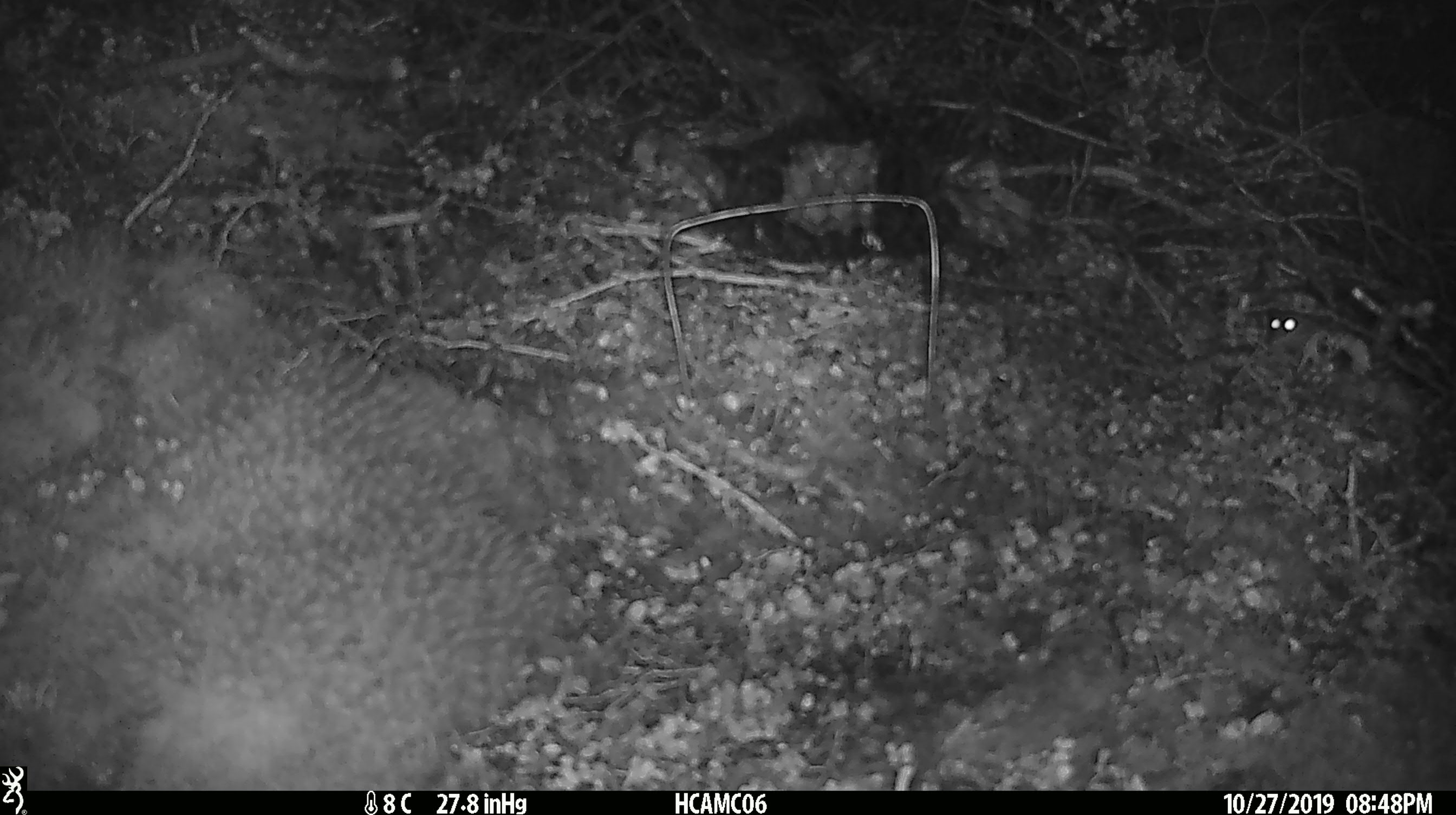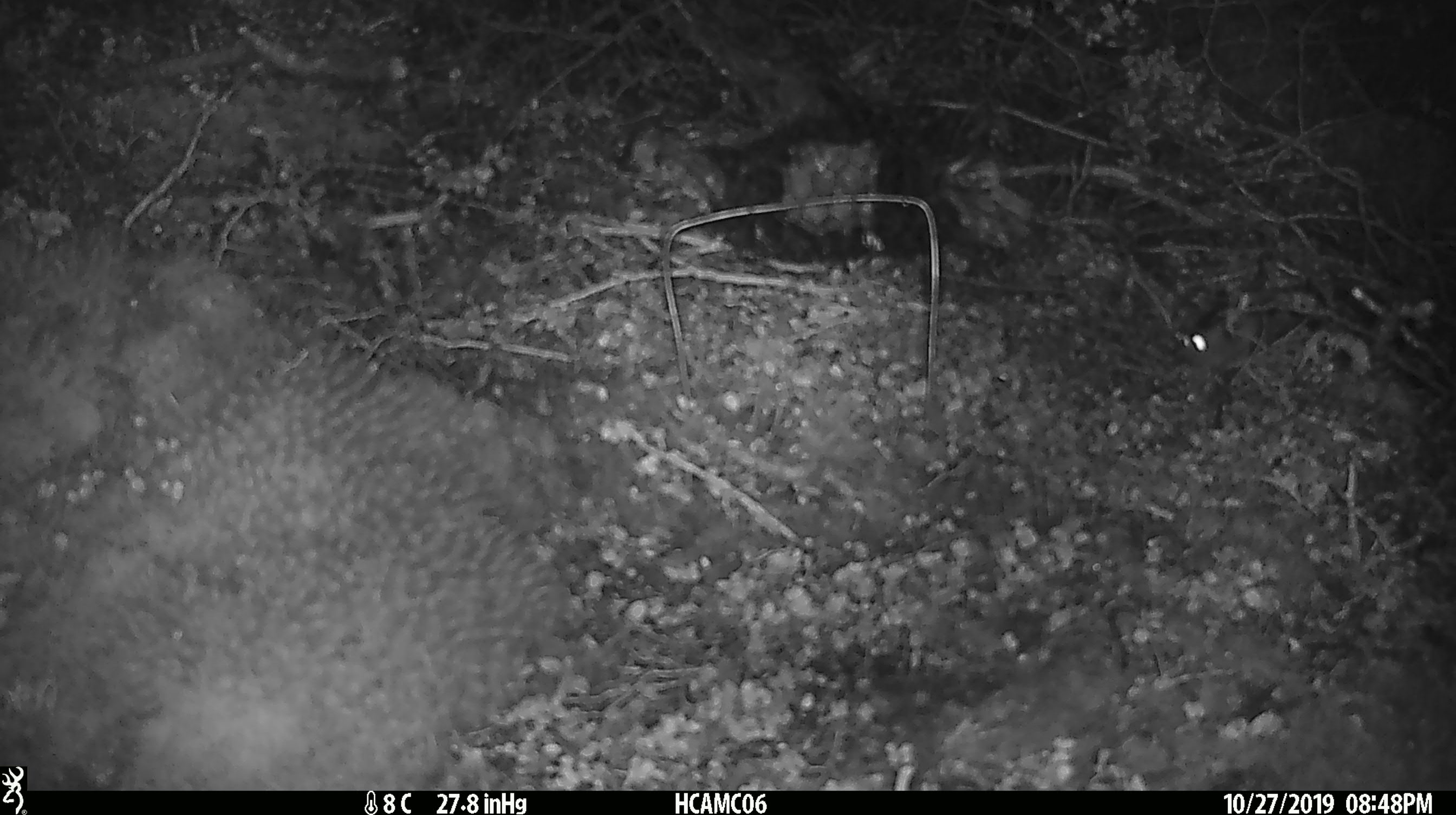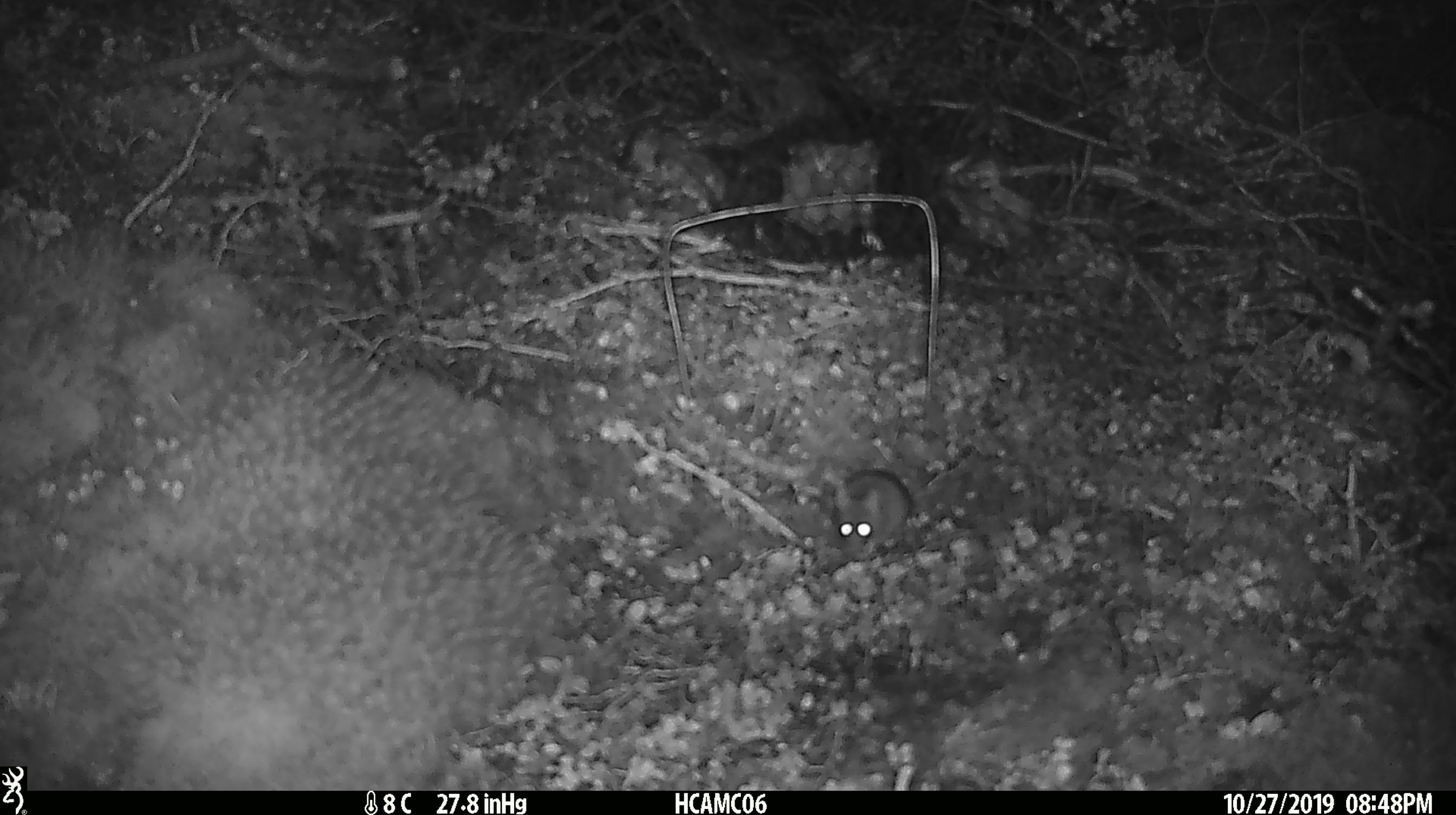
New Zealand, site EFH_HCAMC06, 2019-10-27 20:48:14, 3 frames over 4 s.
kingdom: Animalia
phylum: Chordata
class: Mammalia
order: Rodentia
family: Muridae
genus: Mus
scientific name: Mus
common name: mouse